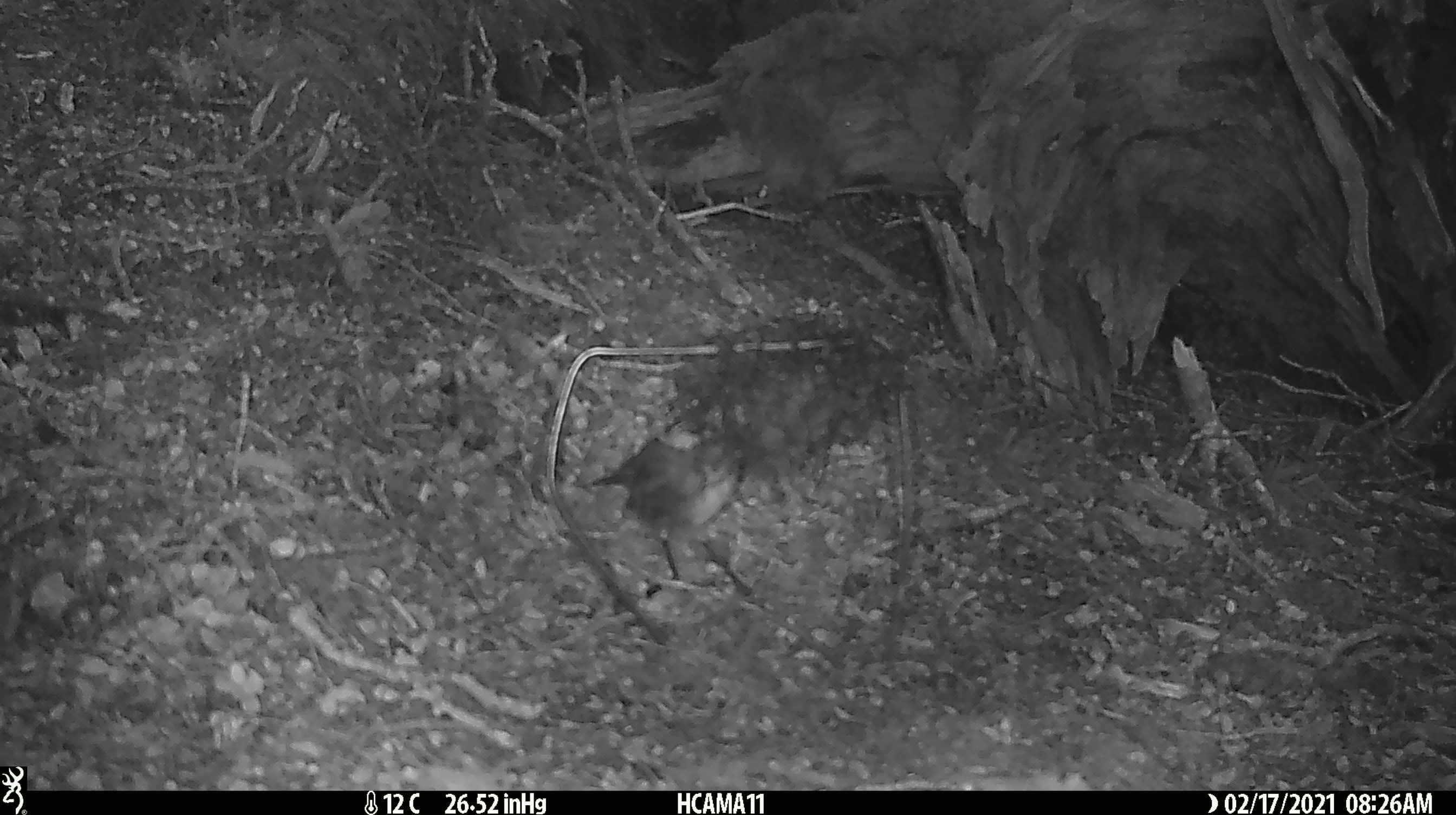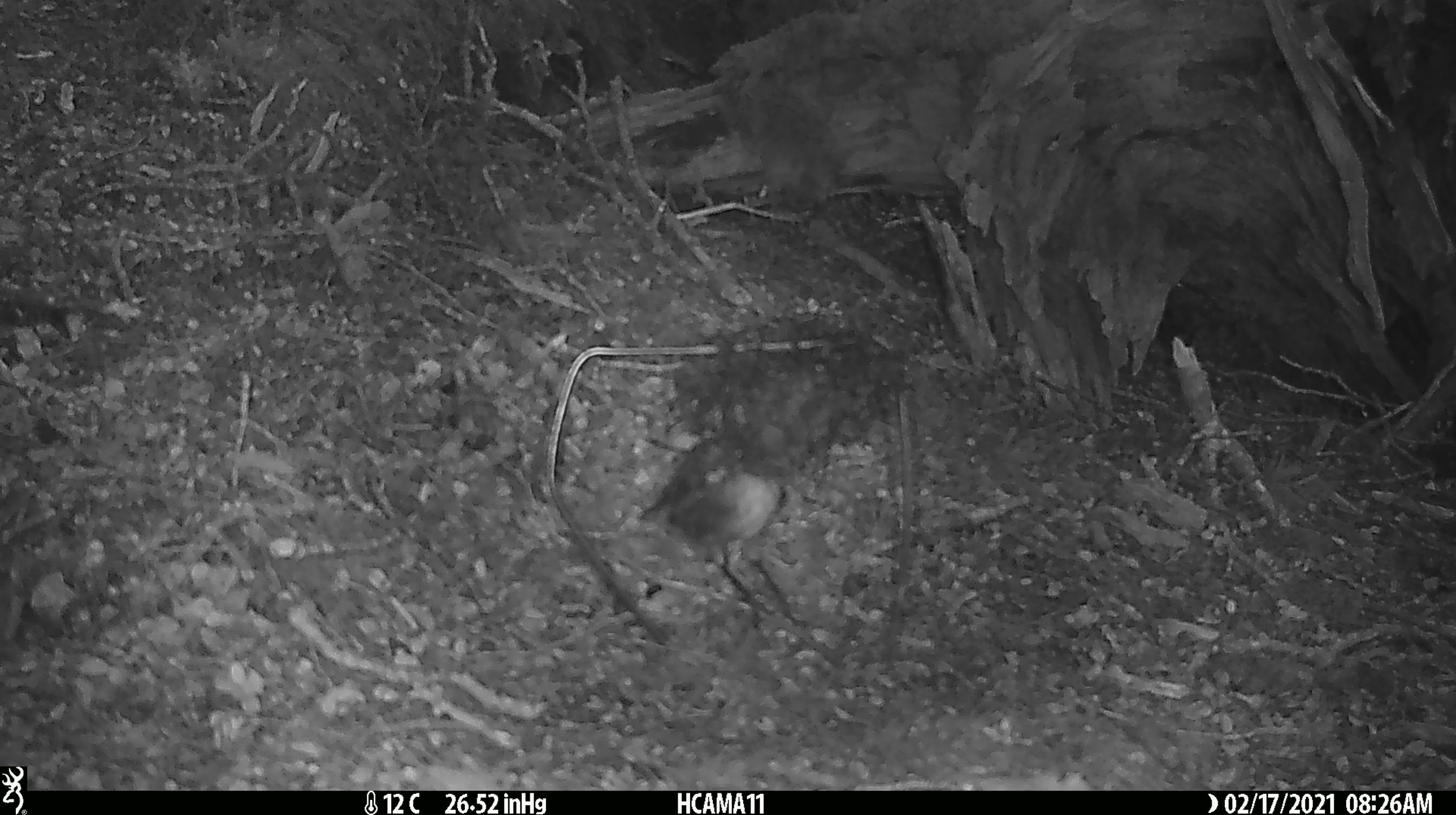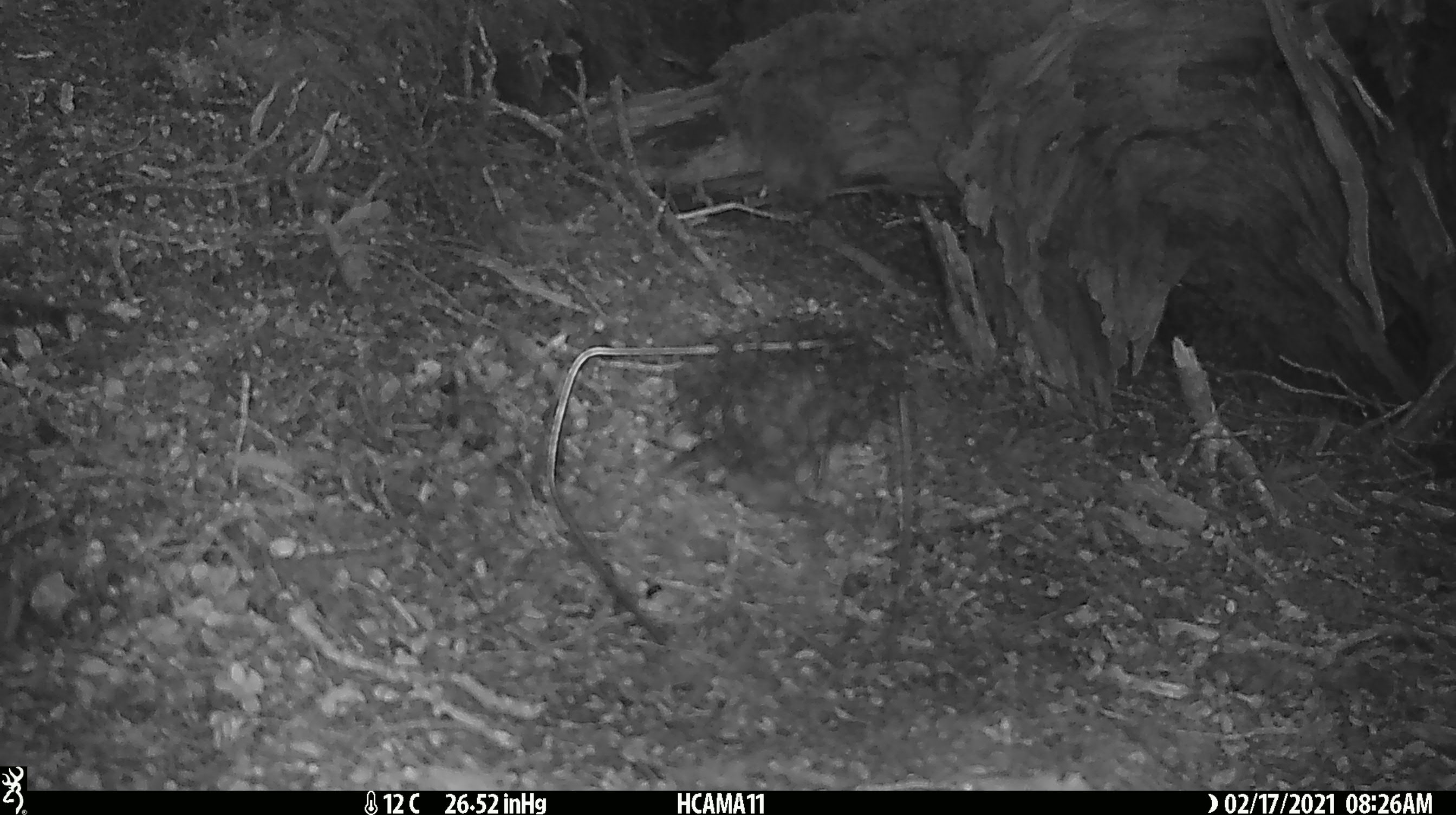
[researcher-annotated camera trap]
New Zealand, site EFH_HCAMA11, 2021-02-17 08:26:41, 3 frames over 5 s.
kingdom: Animalia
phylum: Chordata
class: Aves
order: Passeriformes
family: Petroicidae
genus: Petroica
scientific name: Petroica australis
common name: new zealand robin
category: robin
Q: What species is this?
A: Robin (new zealand robin) (Petroica australis).